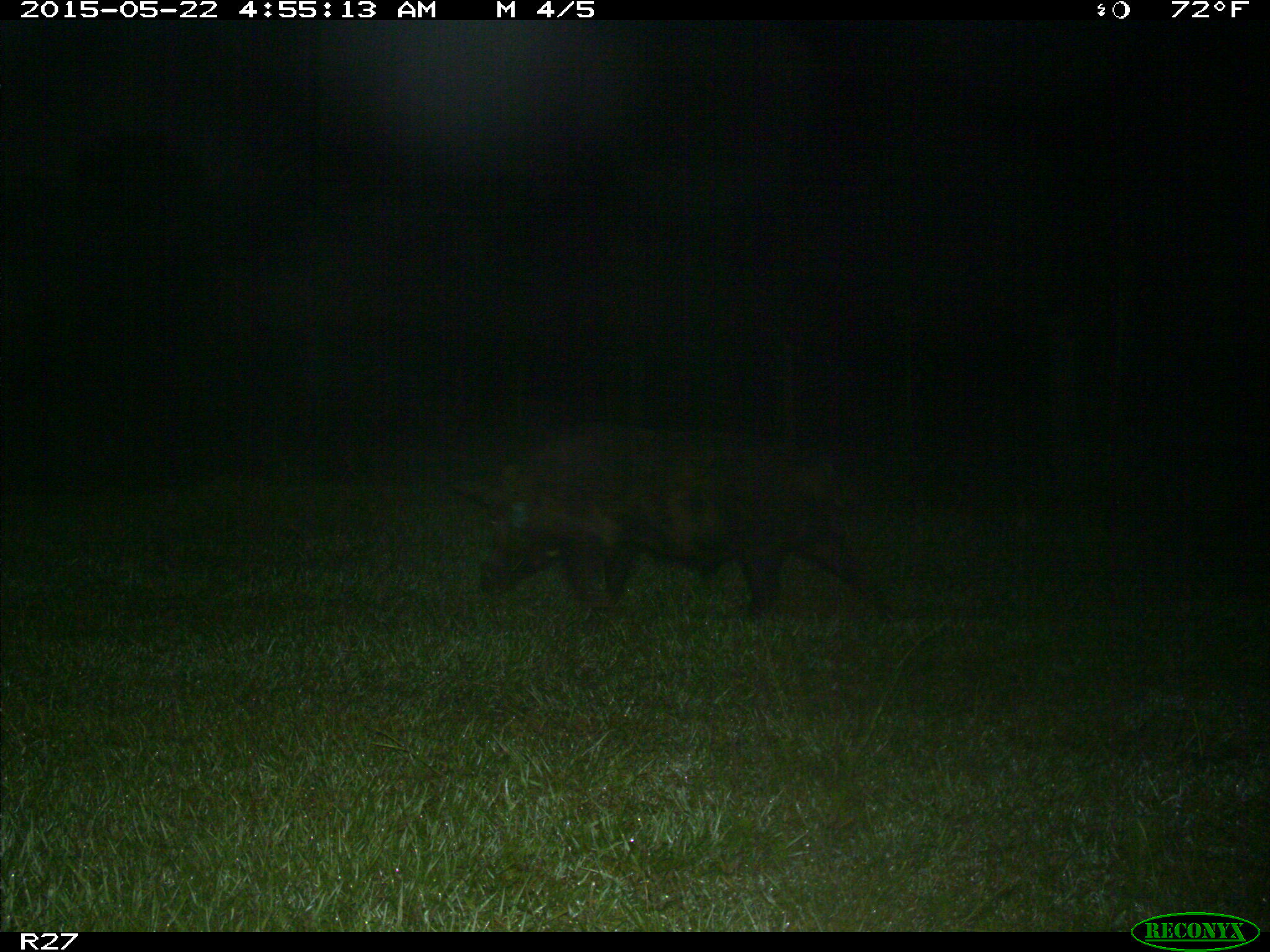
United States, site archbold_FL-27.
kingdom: Animalia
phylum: Chordata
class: Mammalia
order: Artiodactyla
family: Suidae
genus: Sus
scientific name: Sus scrofa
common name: wild boar